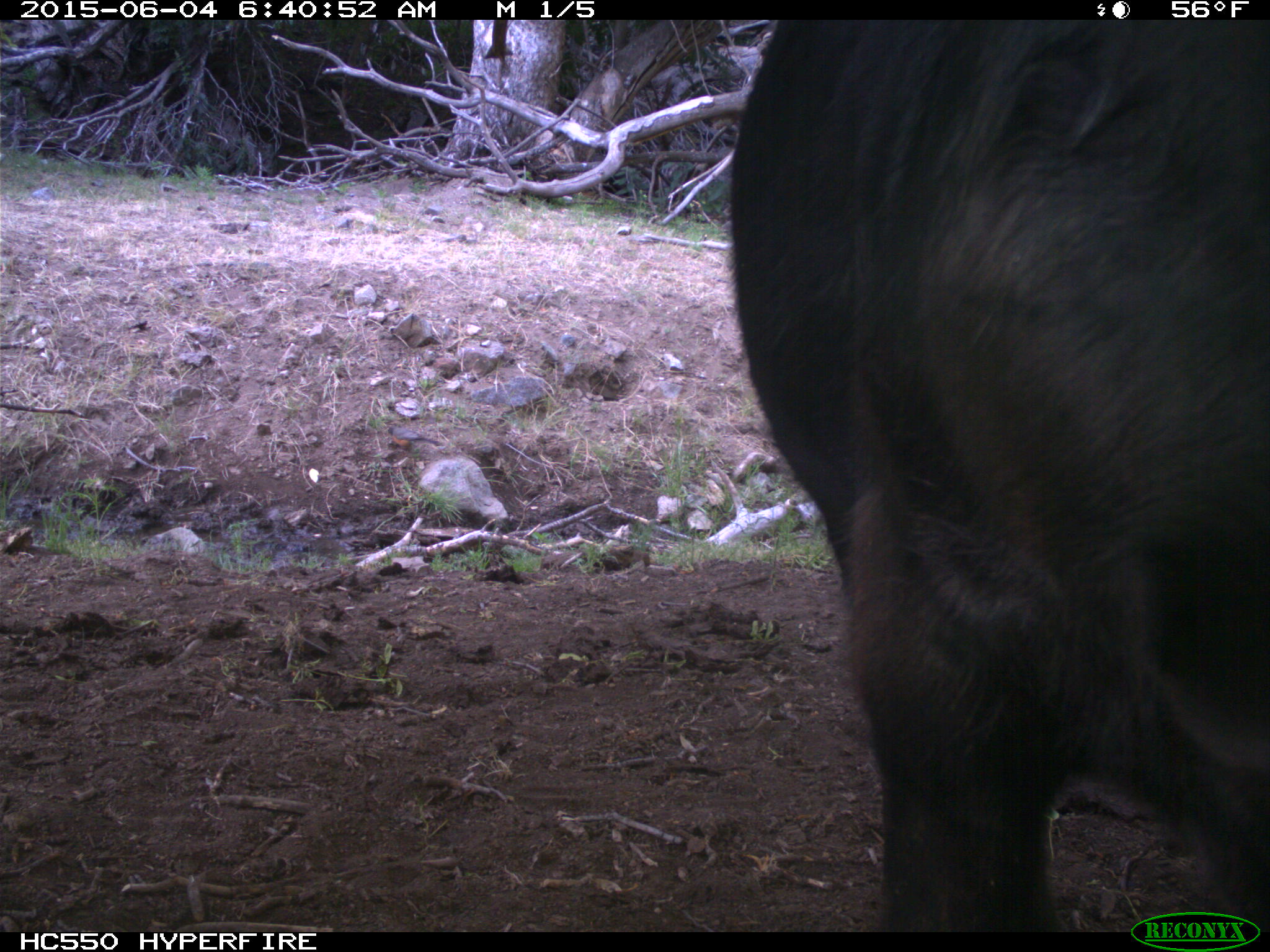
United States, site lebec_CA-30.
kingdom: Animalia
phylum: Chordata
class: Mammalia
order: Artiodactyla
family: Bovidae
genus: Bos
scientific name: Bos taurus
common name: domestic cow